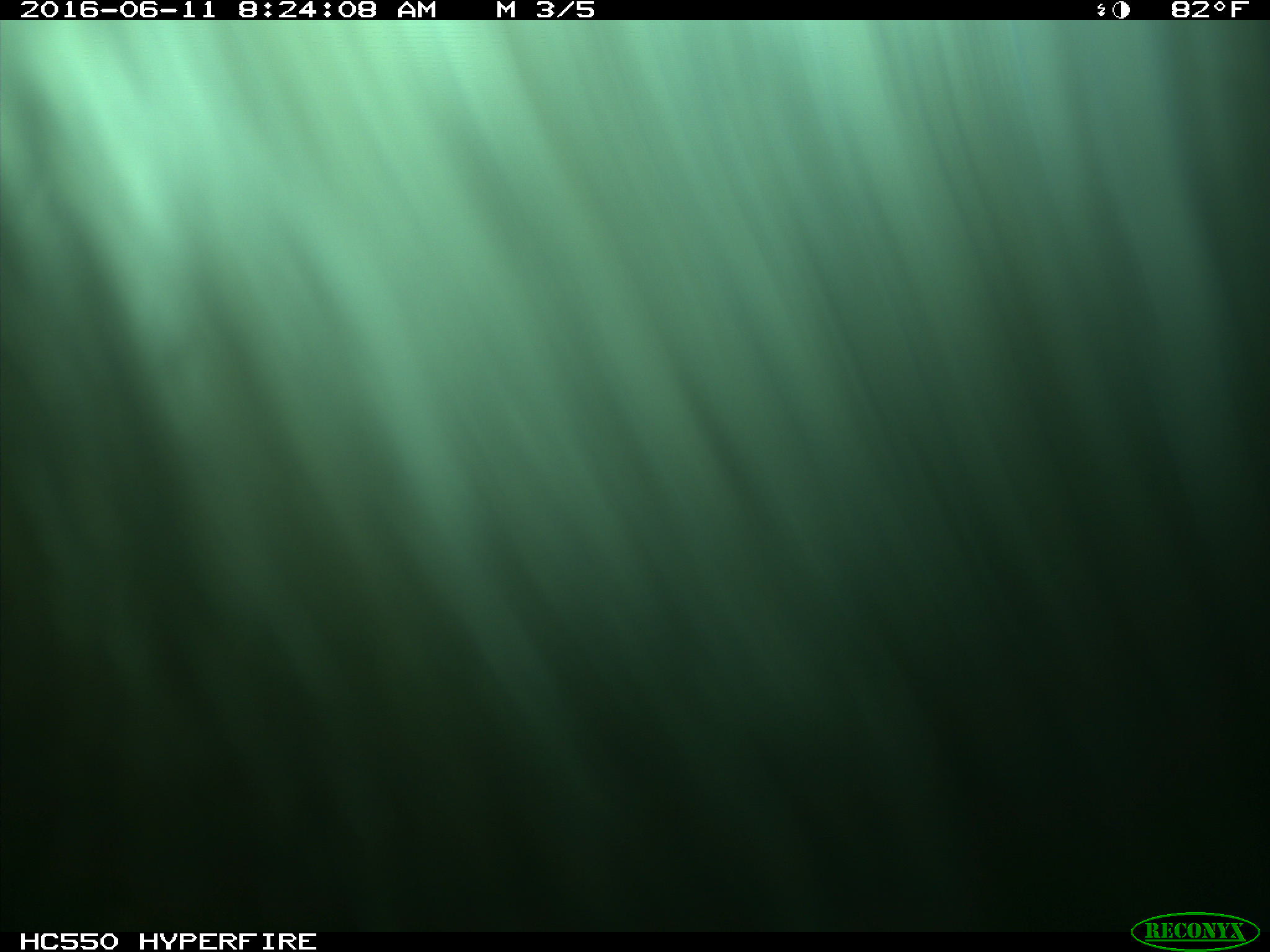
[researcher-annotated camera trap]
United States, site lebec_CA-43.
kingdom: Animalia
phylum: Chordata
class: Mammalia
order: Artiodactyla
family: Bovidae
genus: Bos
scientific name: Bos taurus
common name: domestic cow